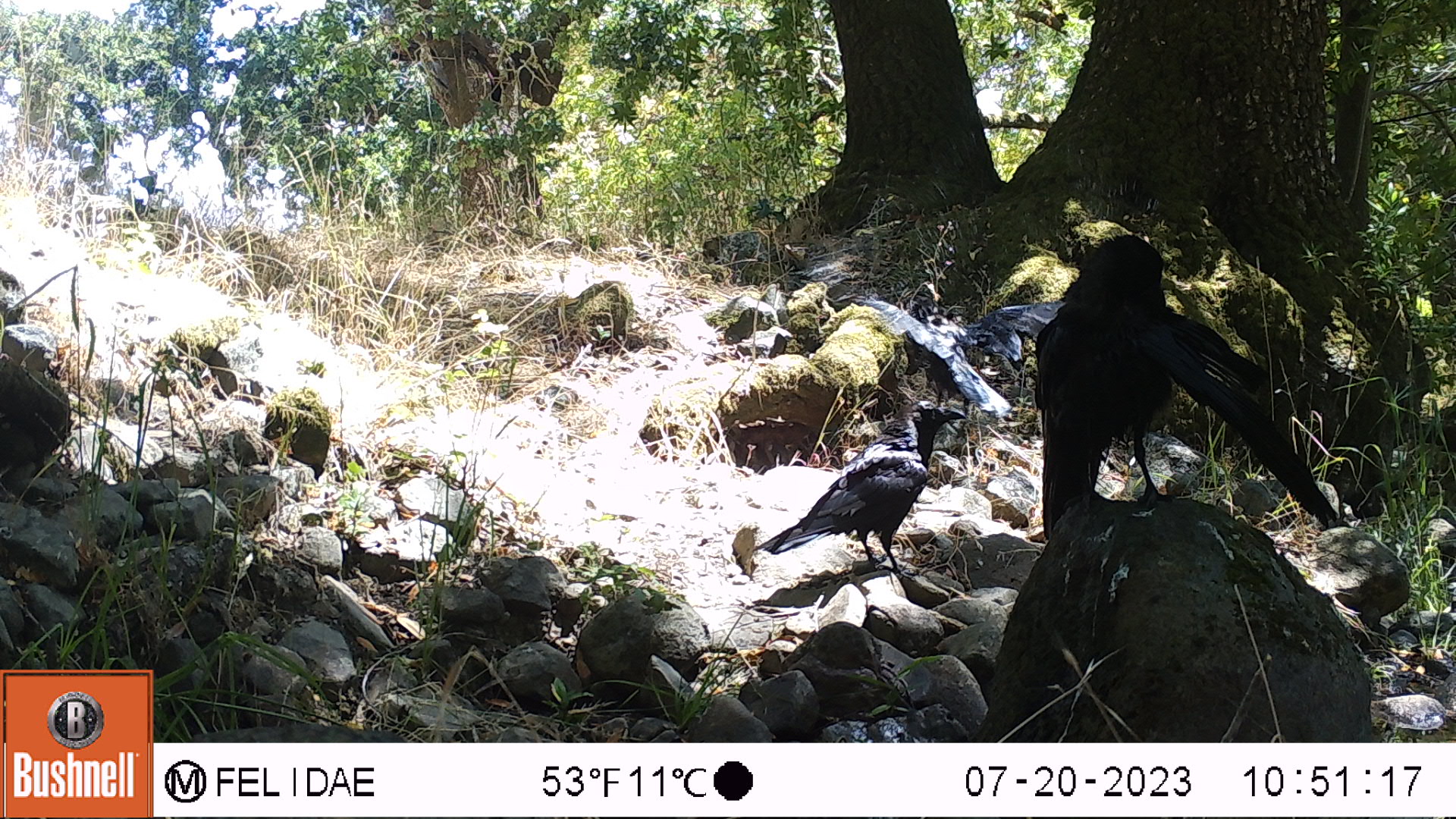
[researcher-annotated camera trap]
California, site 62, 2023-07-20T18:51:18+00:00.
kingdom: Animalia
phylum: Chordata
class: Aves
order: Passeriformes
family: Corvidae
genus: Corvus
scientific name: Corvus brachyrhynchos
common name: american crow